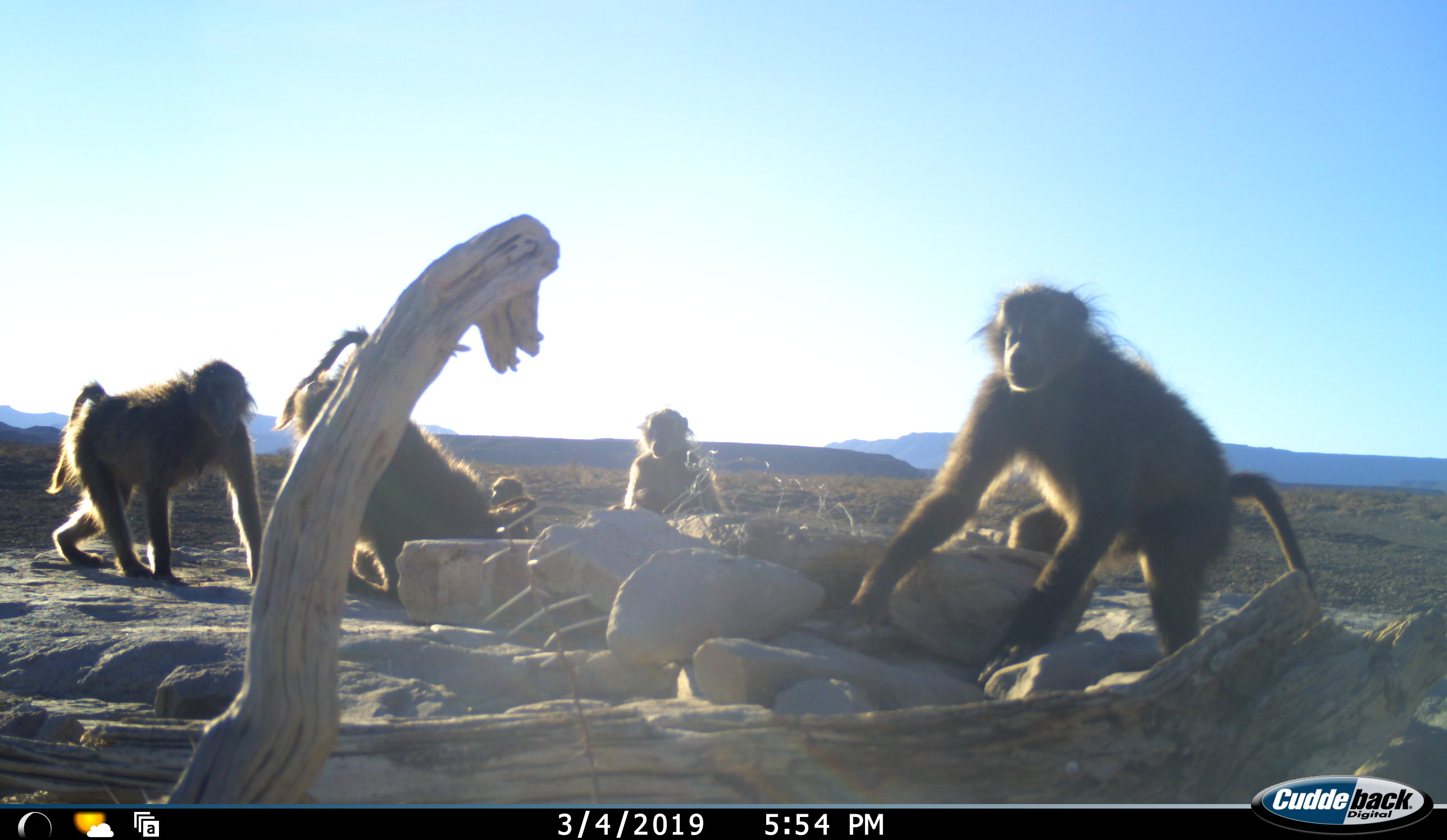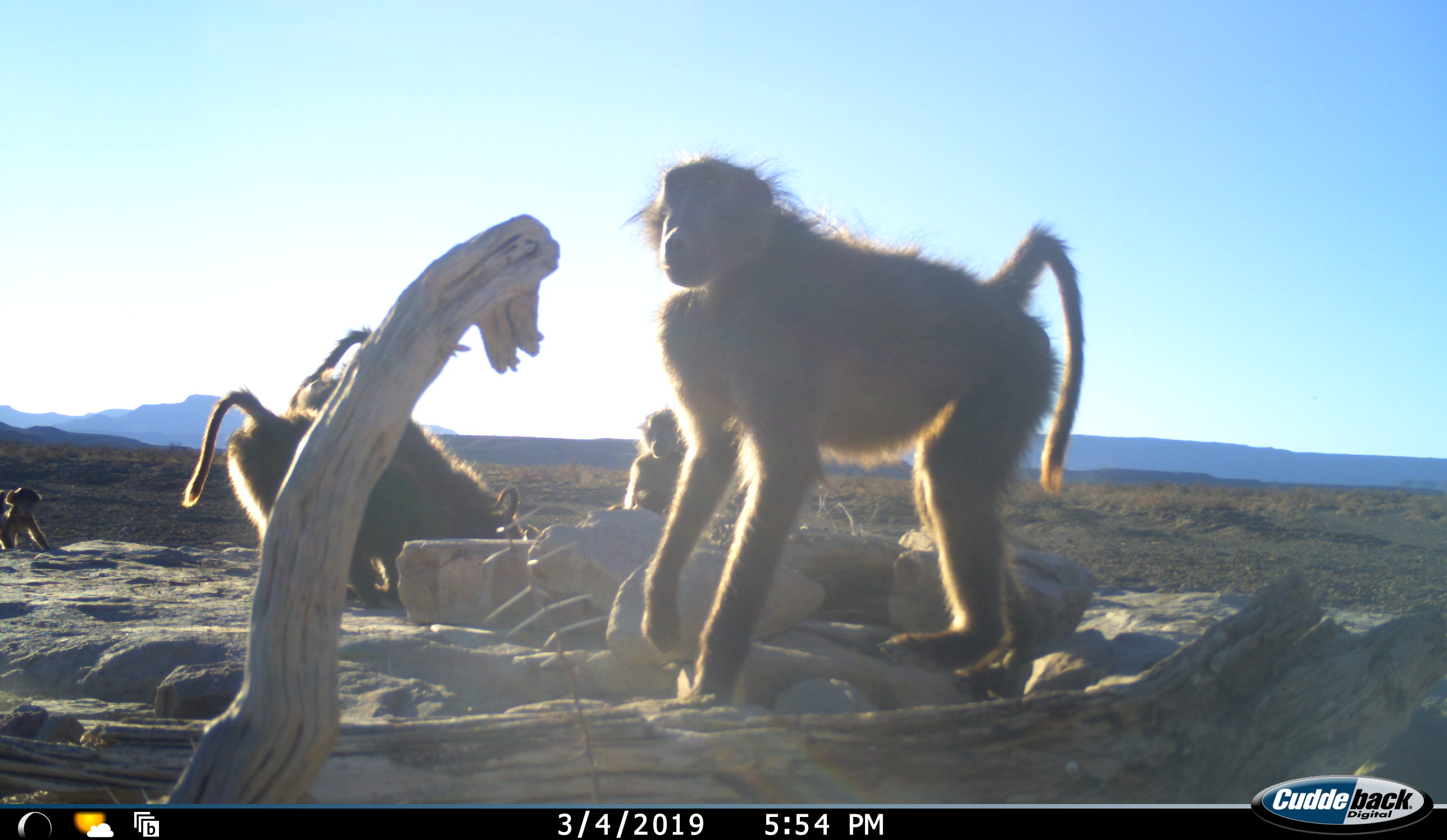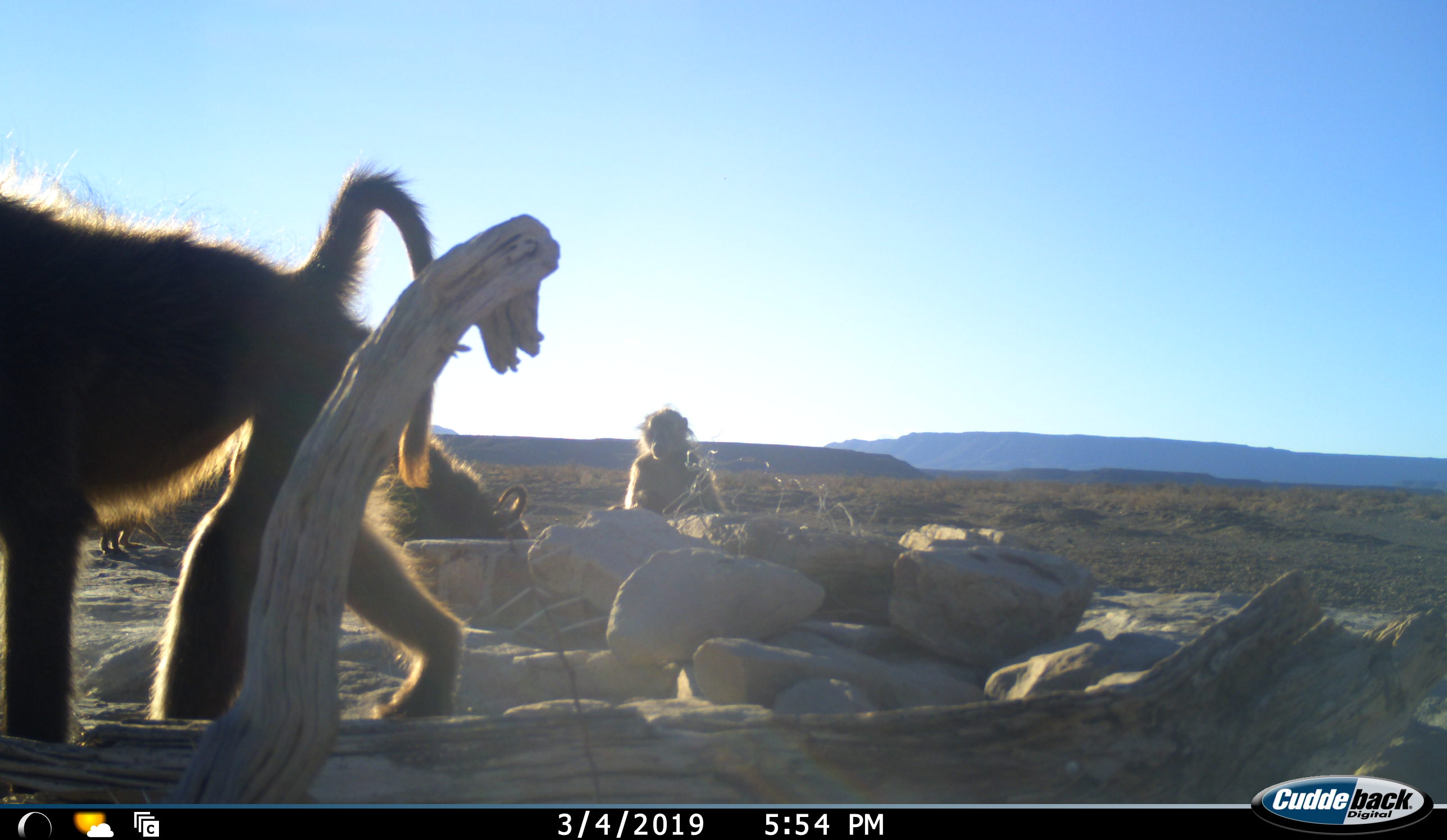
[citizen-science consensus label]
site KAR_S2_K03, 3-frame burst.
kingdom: Animalia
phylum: Chordata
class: Mammalia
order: Primates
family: Cercopithecidae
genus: Papio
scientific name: Papio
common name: baboon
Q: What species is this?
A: Baboon (Papio).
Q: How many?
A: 6.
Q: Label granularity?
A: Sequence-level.